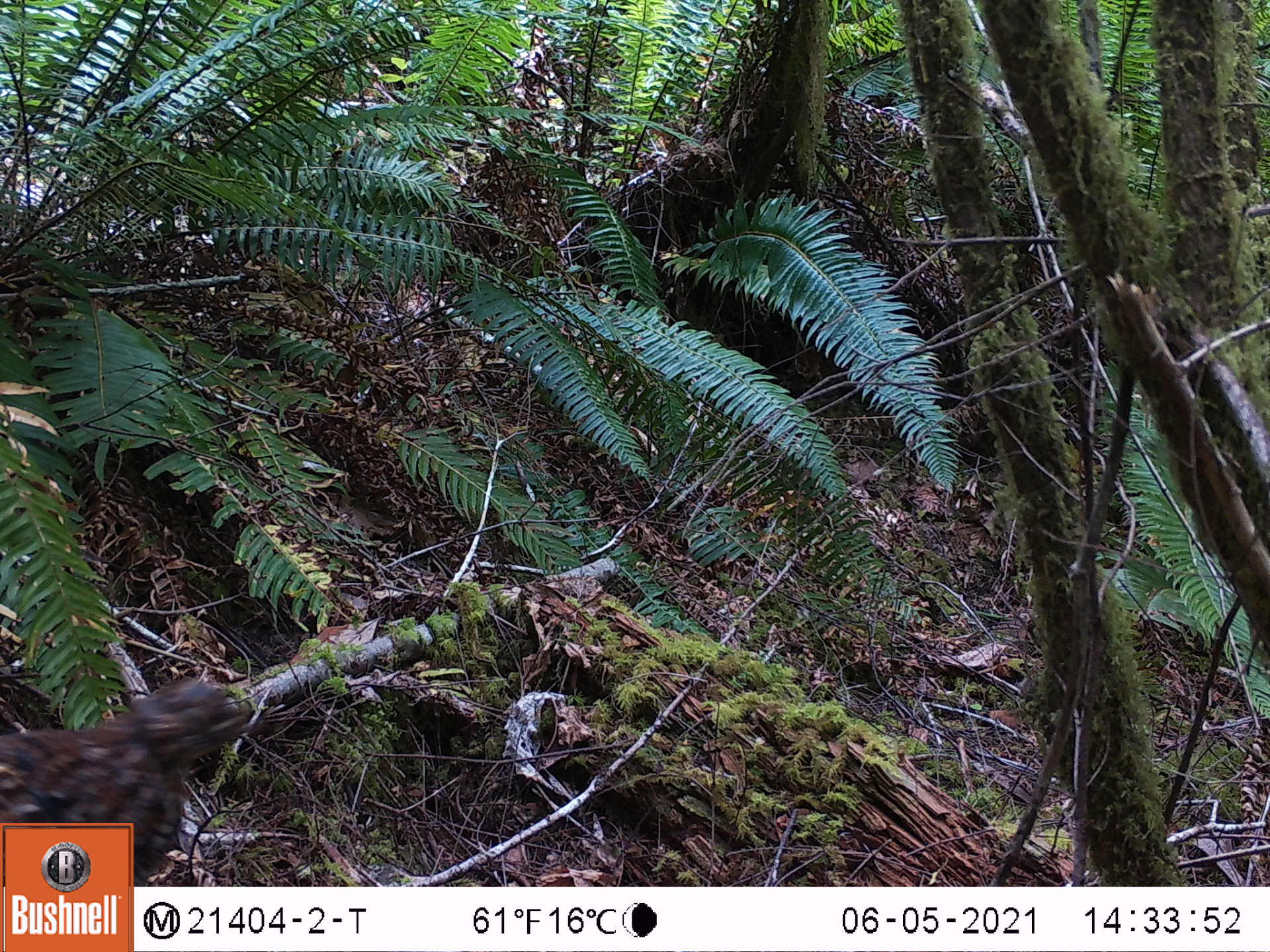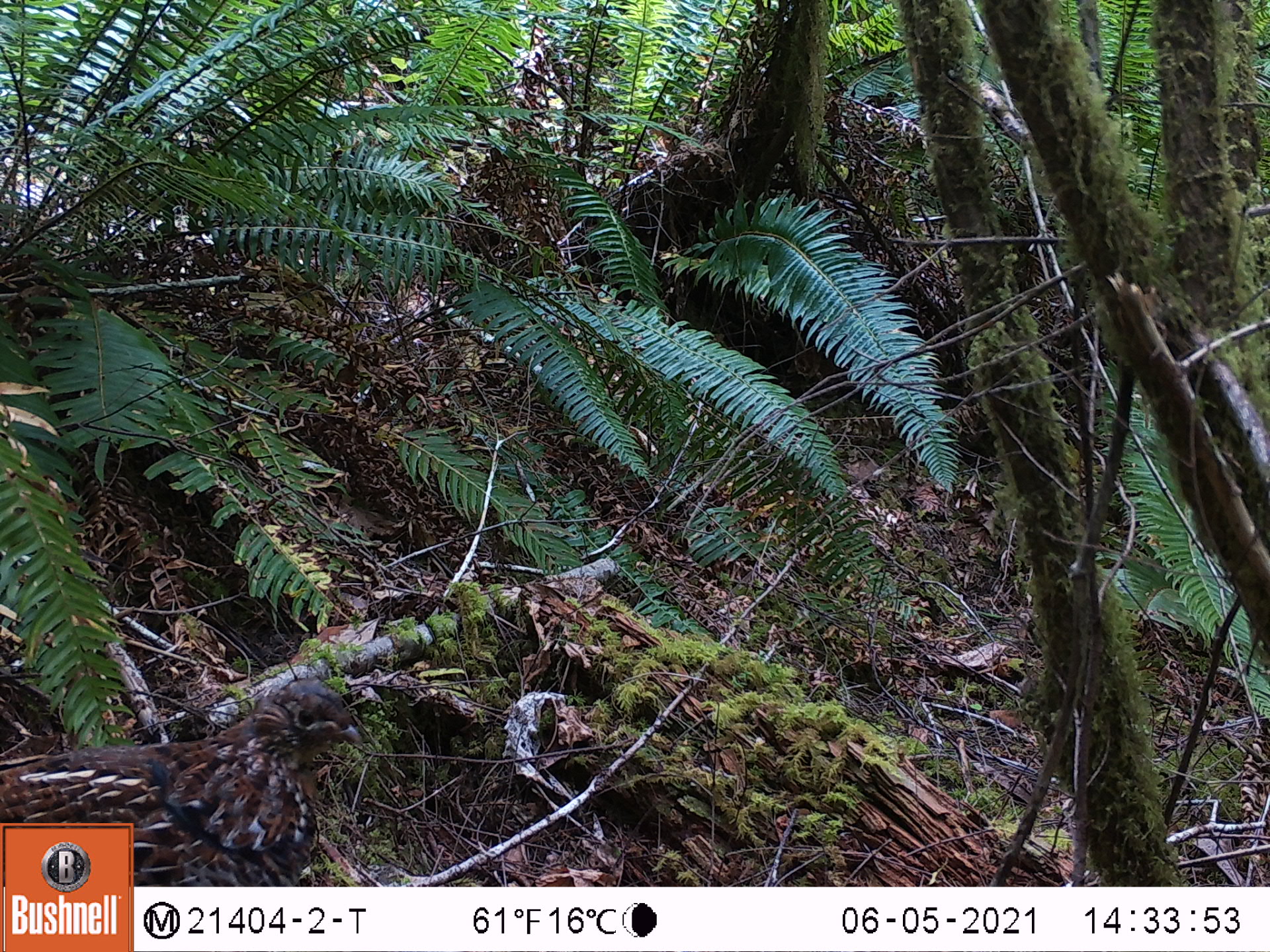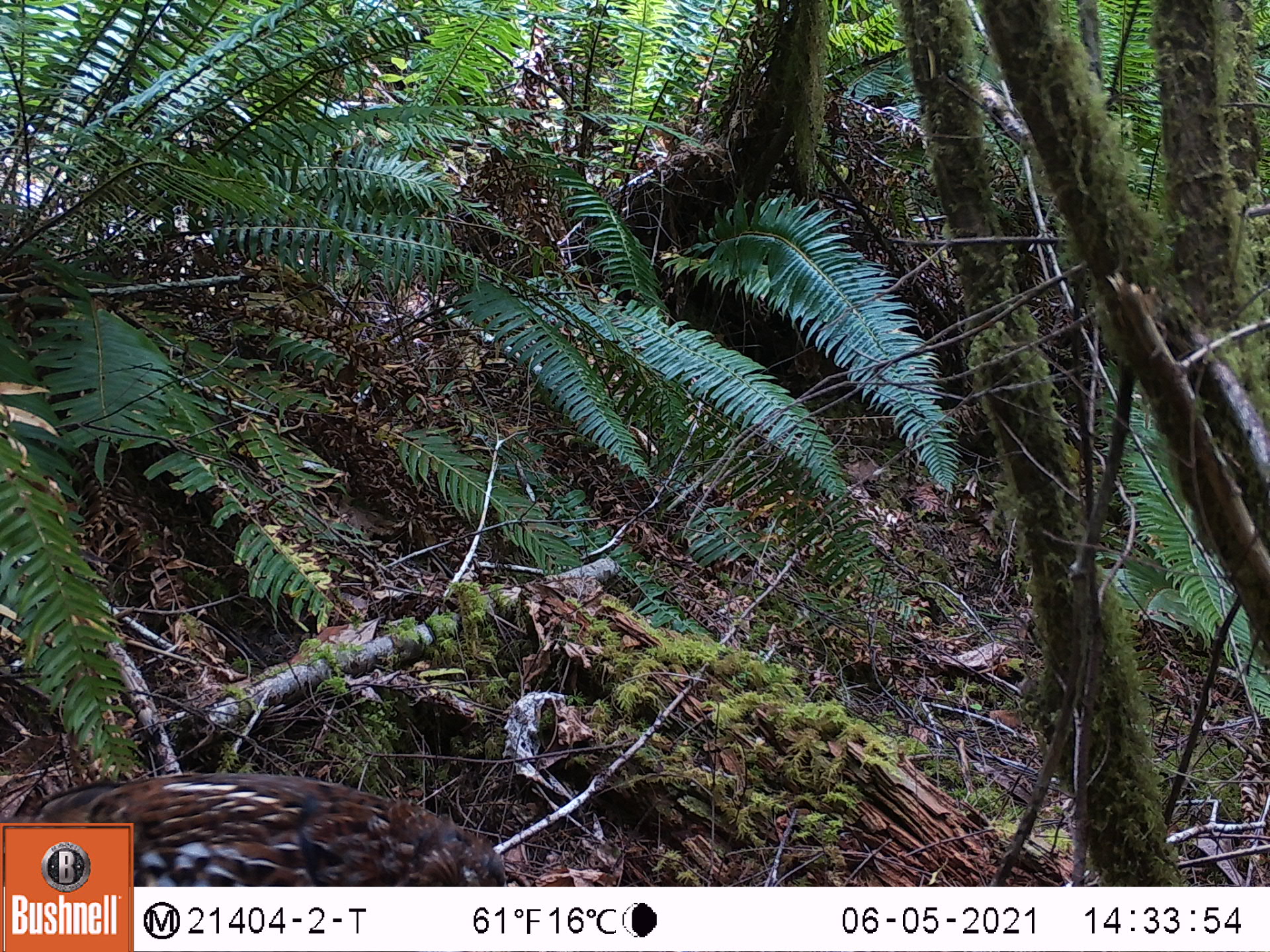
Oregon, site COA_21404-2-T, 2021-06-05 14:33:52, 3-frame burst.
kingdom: Animalia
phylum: Chordata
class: Aves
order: Galliformes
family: Phasianidae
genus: Bonasa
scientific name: Bonasa umbellus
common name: ruffed grouse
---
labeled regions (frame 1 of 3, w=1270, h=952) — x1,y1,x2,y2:
ruffed grouse: 4,667,263,816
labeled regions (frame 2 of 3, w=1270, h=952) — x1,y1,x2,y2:
ruffed grouse: 136,670,374,883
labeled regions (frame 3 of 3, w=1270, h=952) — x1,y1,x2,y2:
ruffed grouse: 139,767,532,883